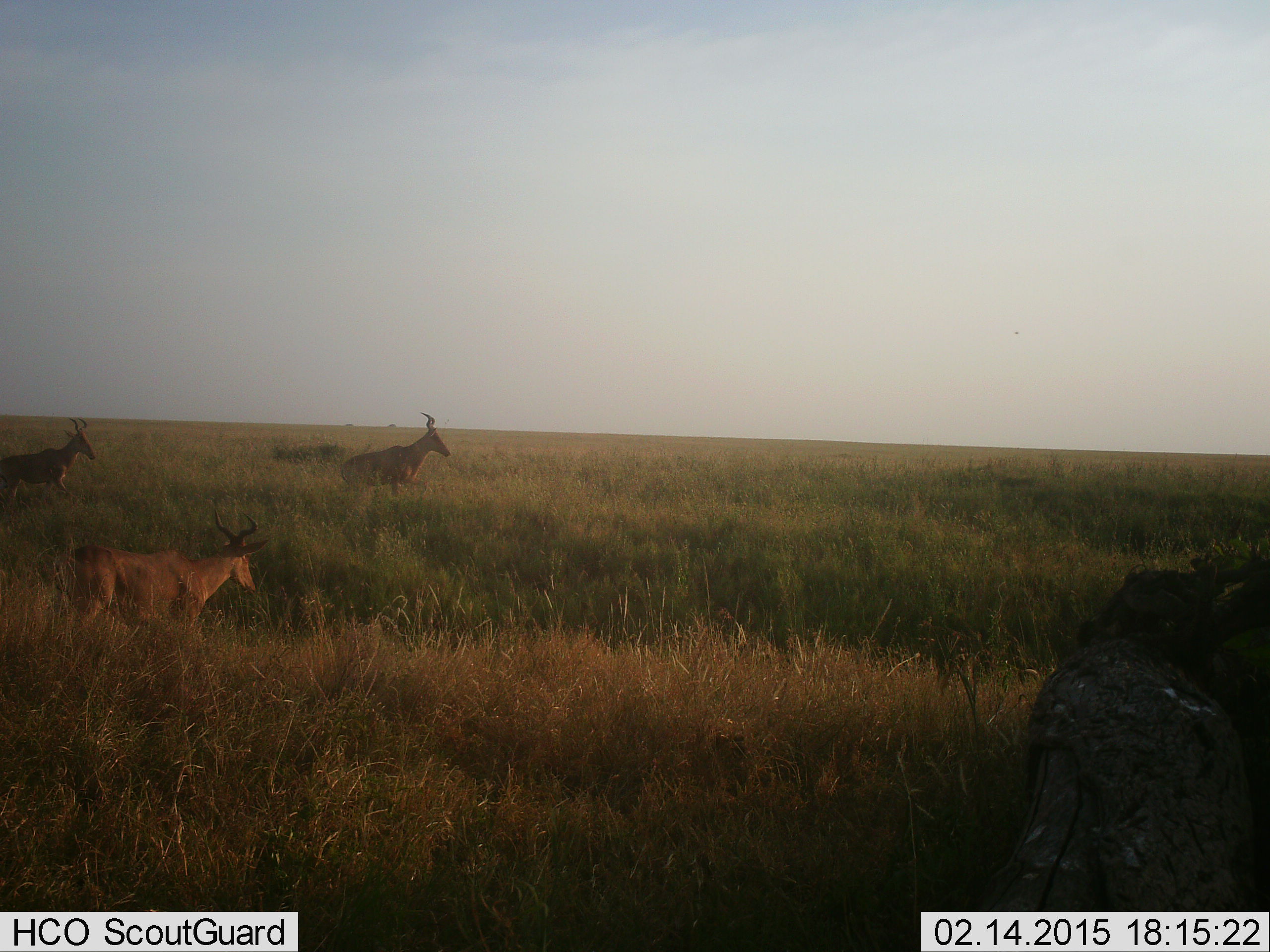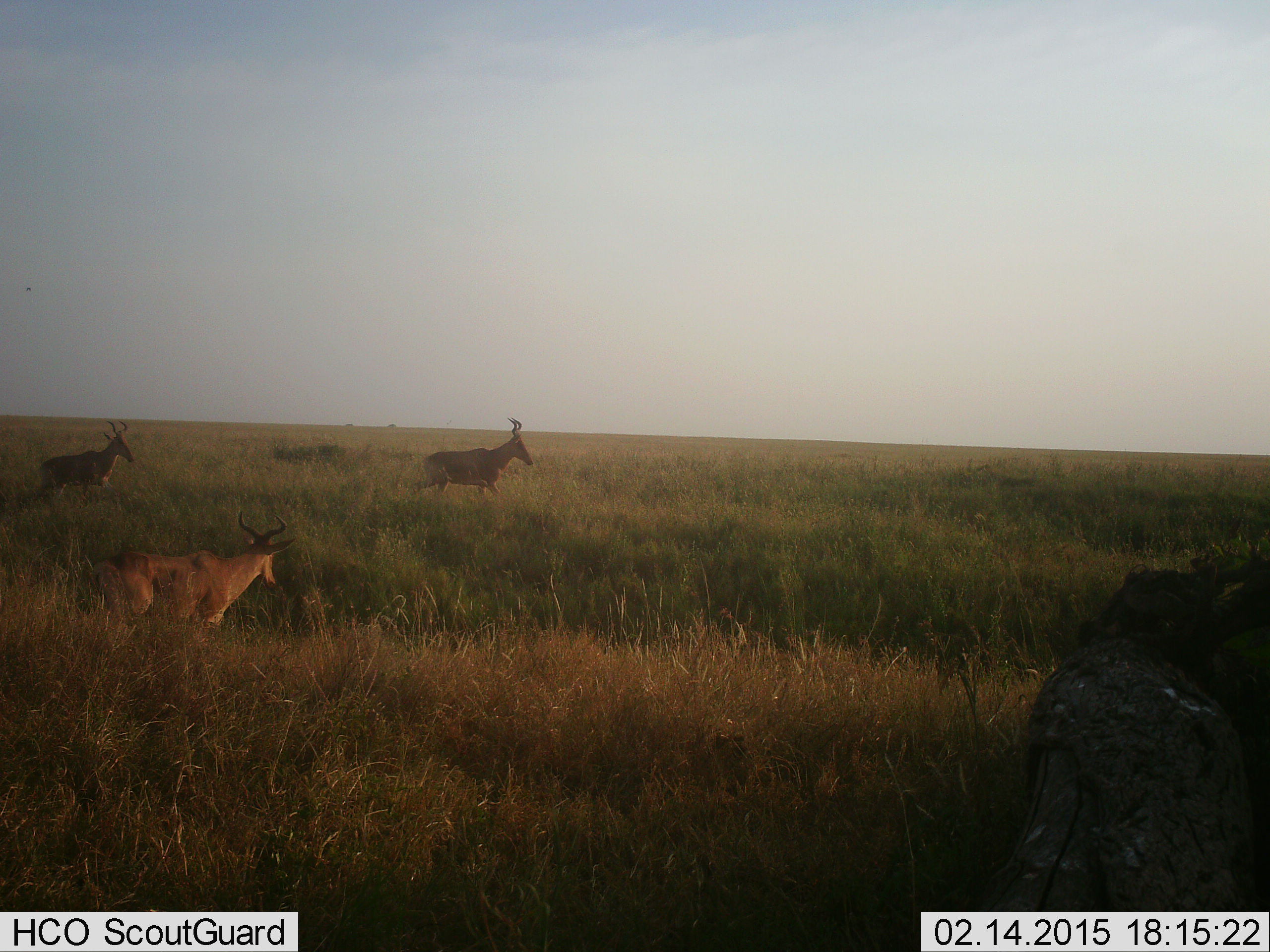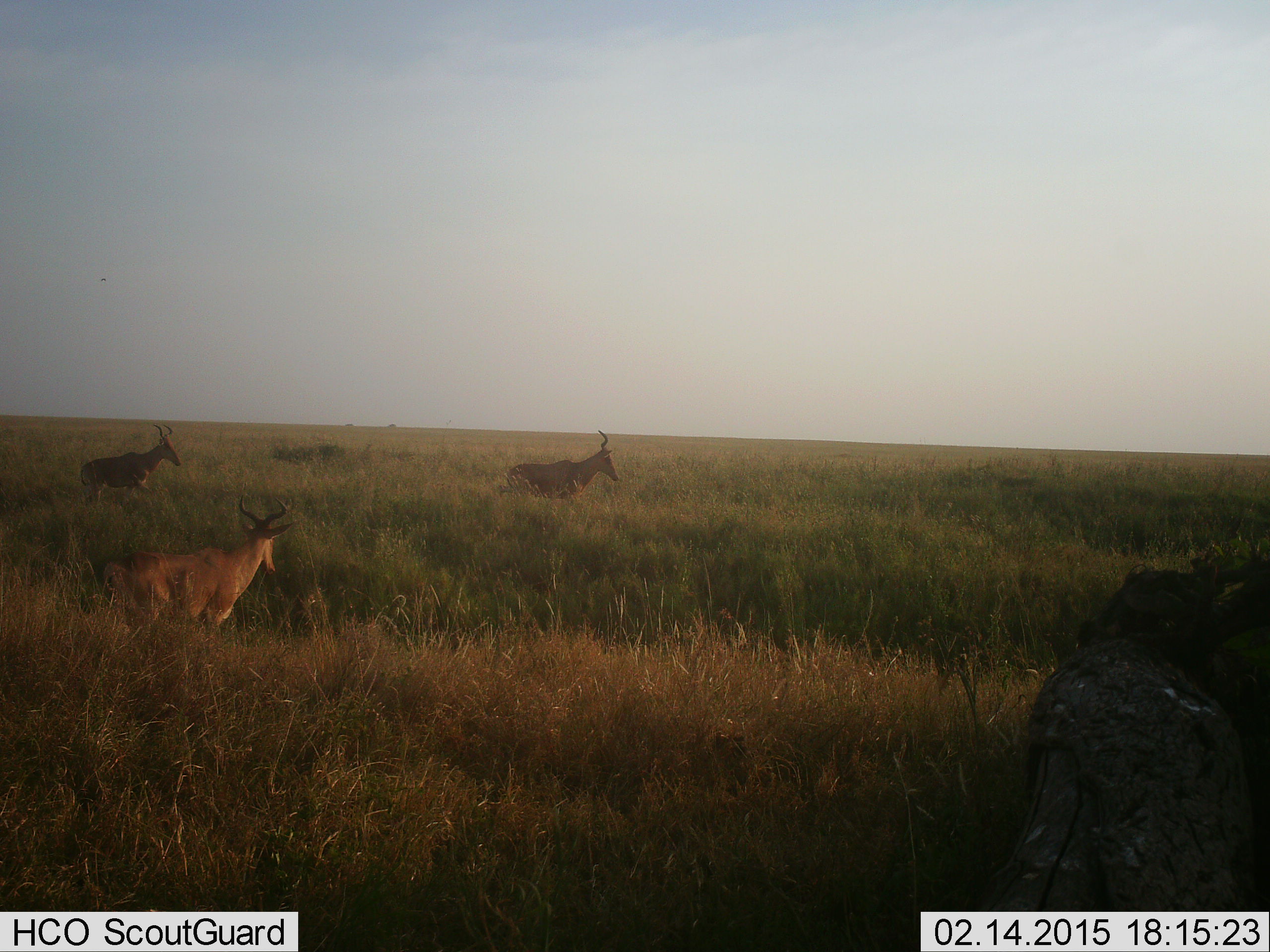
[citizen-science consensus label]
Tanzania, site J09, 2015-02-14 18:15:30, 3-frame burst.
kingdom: Animalia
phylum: Chordata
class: Mammalia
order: Artiodactyla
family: Bovidae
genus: Alcelaphus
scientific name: Alcelaphus buselaphus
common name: hartebeest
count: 3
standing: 10%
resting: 10%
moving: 90%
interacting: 0%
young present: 0%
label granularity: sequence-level